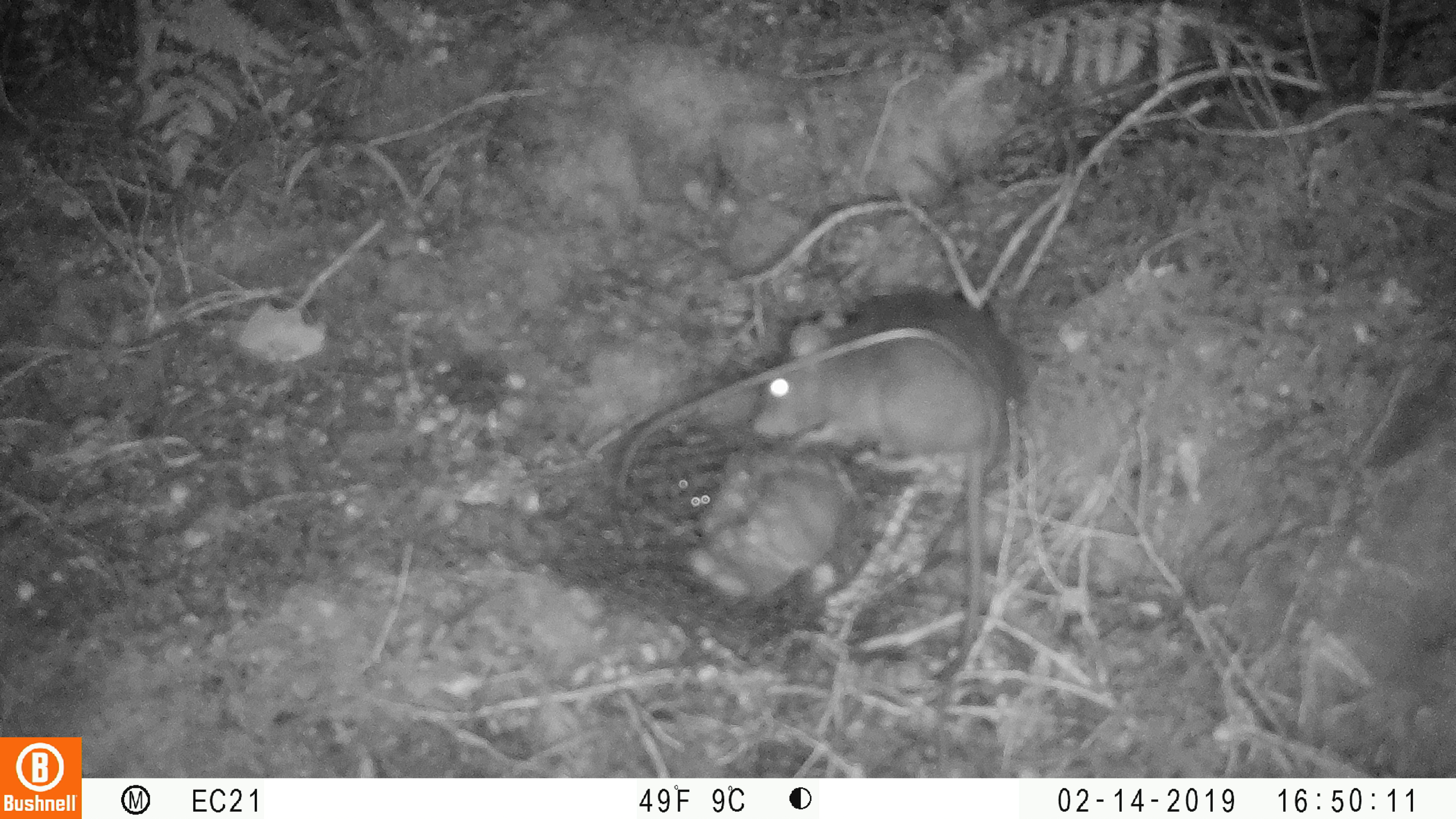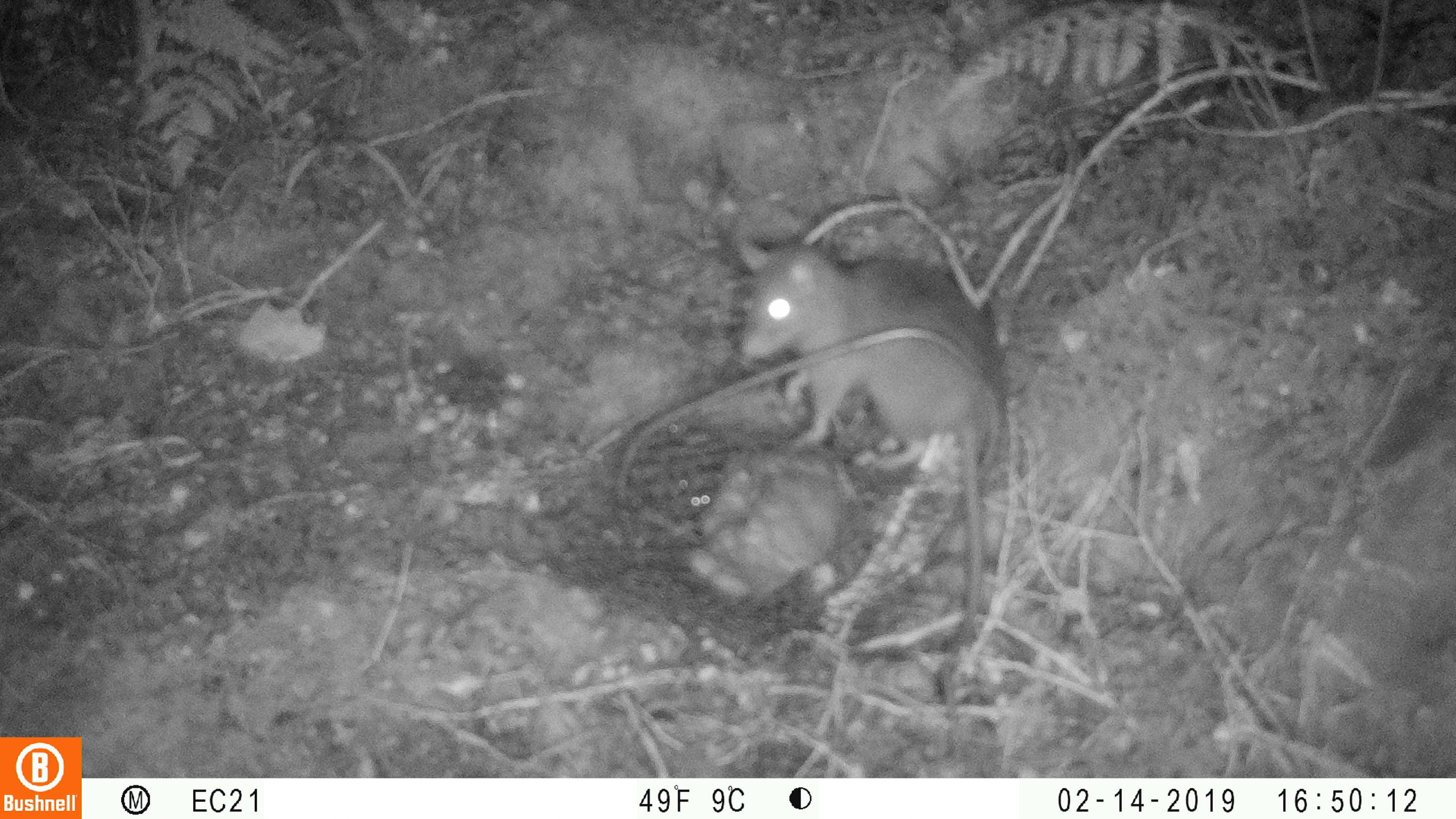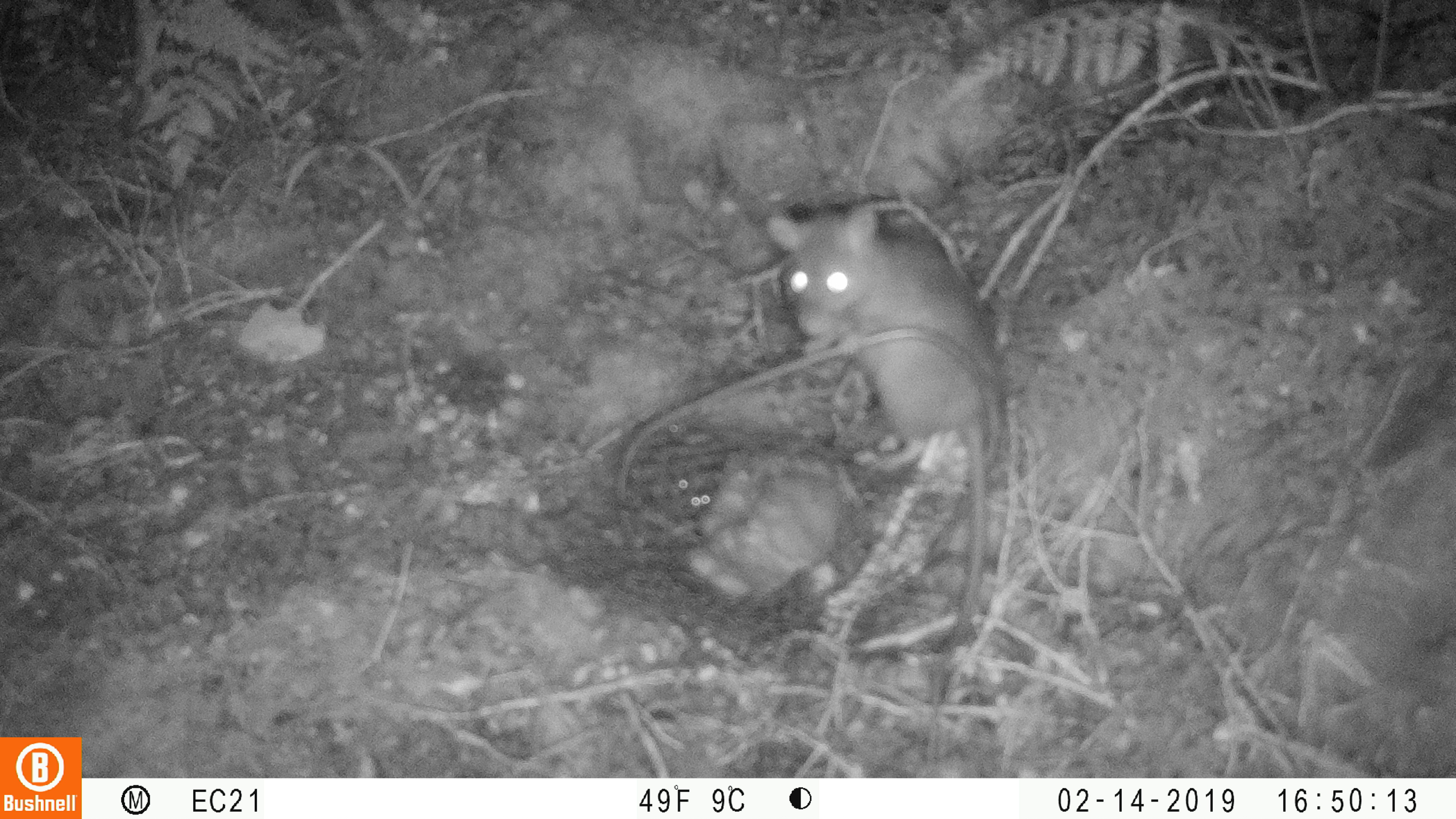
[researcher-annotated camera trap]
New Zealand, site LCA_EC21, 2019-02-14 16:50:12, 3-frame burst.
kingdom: Animalia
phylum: Chordata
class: Mammalia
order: Rodentia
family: Muridae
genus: Rattus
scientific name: Rattus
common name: rat